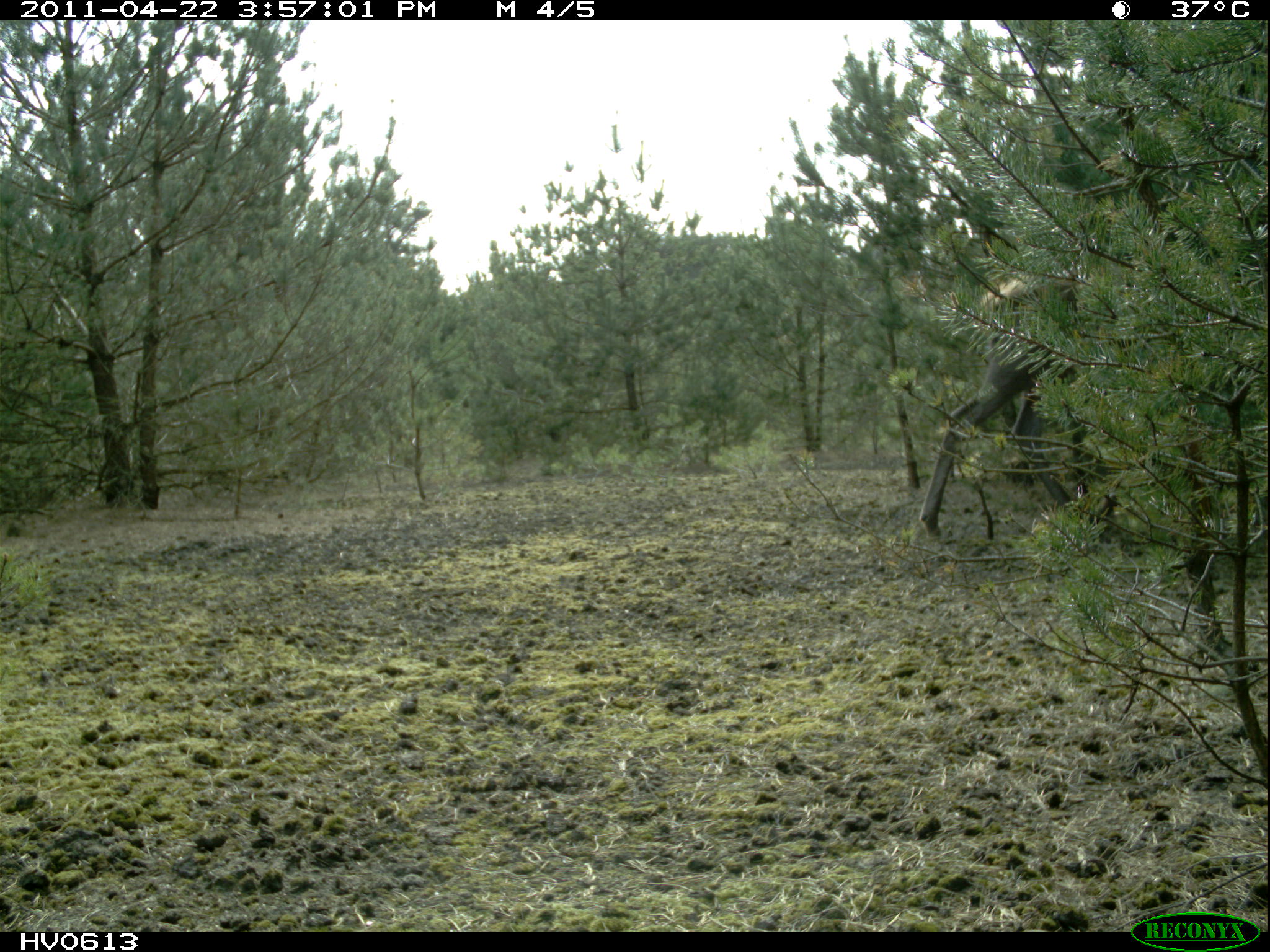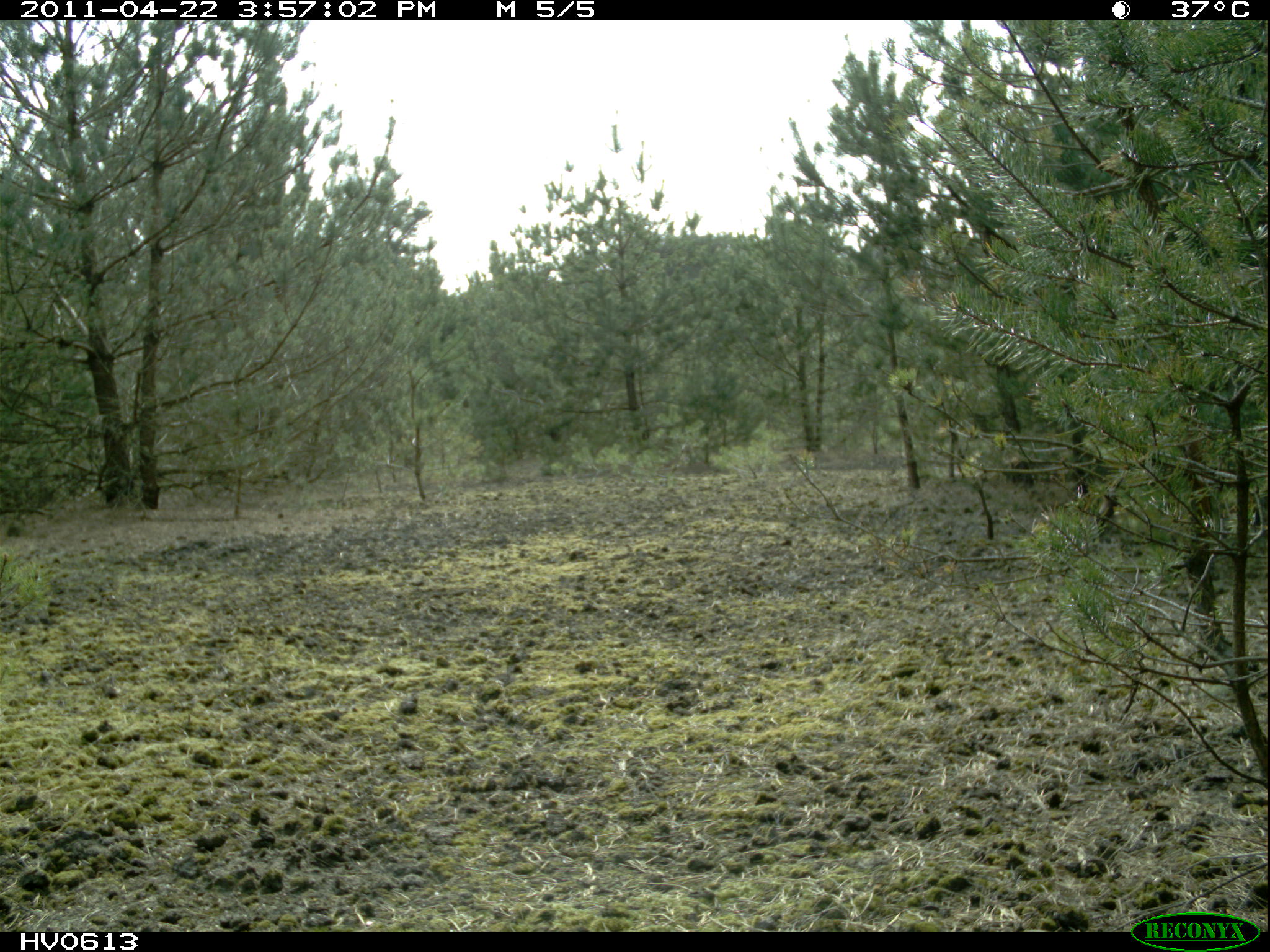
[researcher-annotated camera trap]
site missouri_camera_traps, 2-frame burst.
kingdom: Animalia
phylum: Chordata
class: Mammalia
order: Artiodactyla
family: Cervidae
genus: Cervus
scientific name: Cervus elaphus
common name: red deer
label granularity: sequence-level